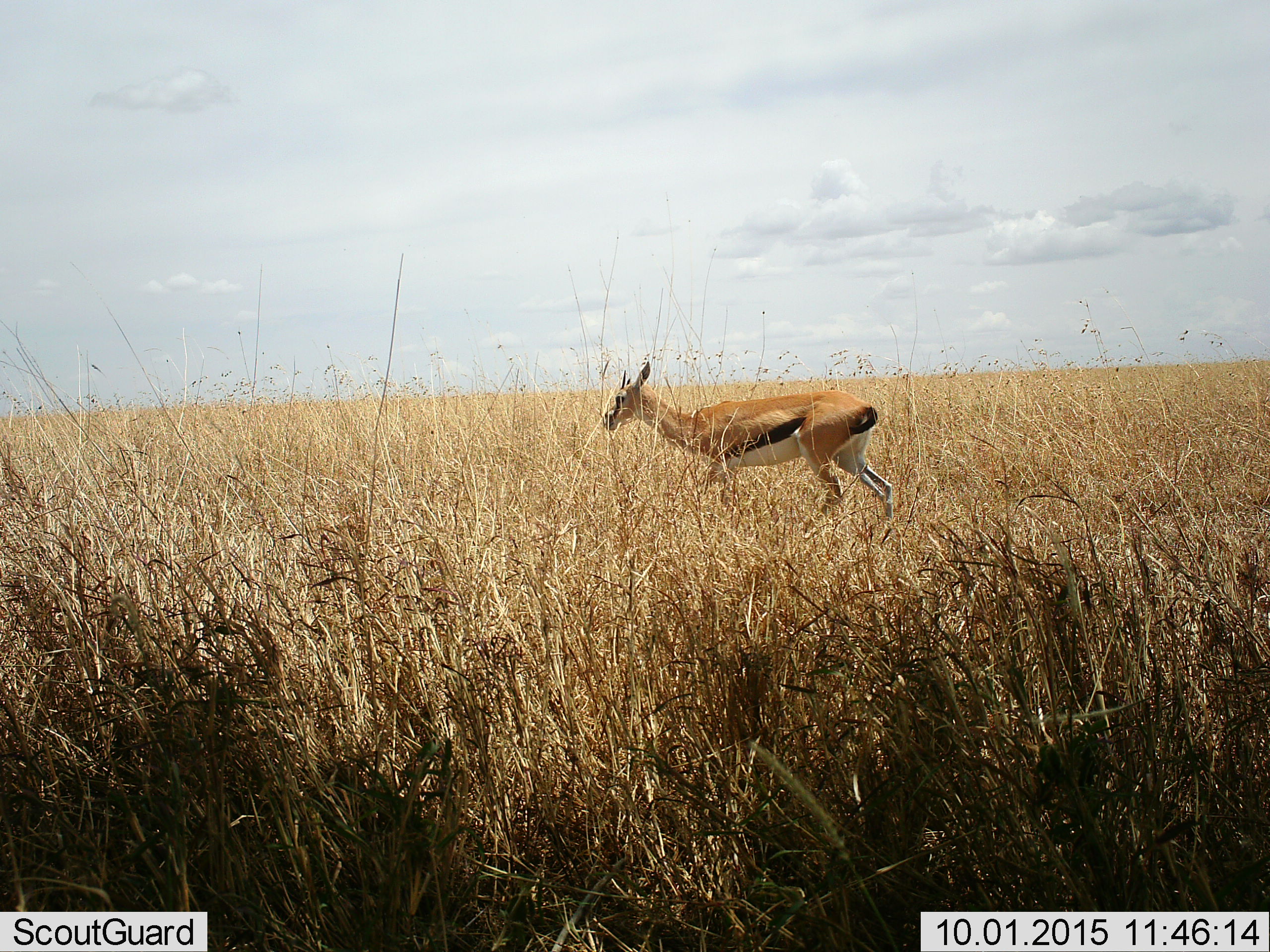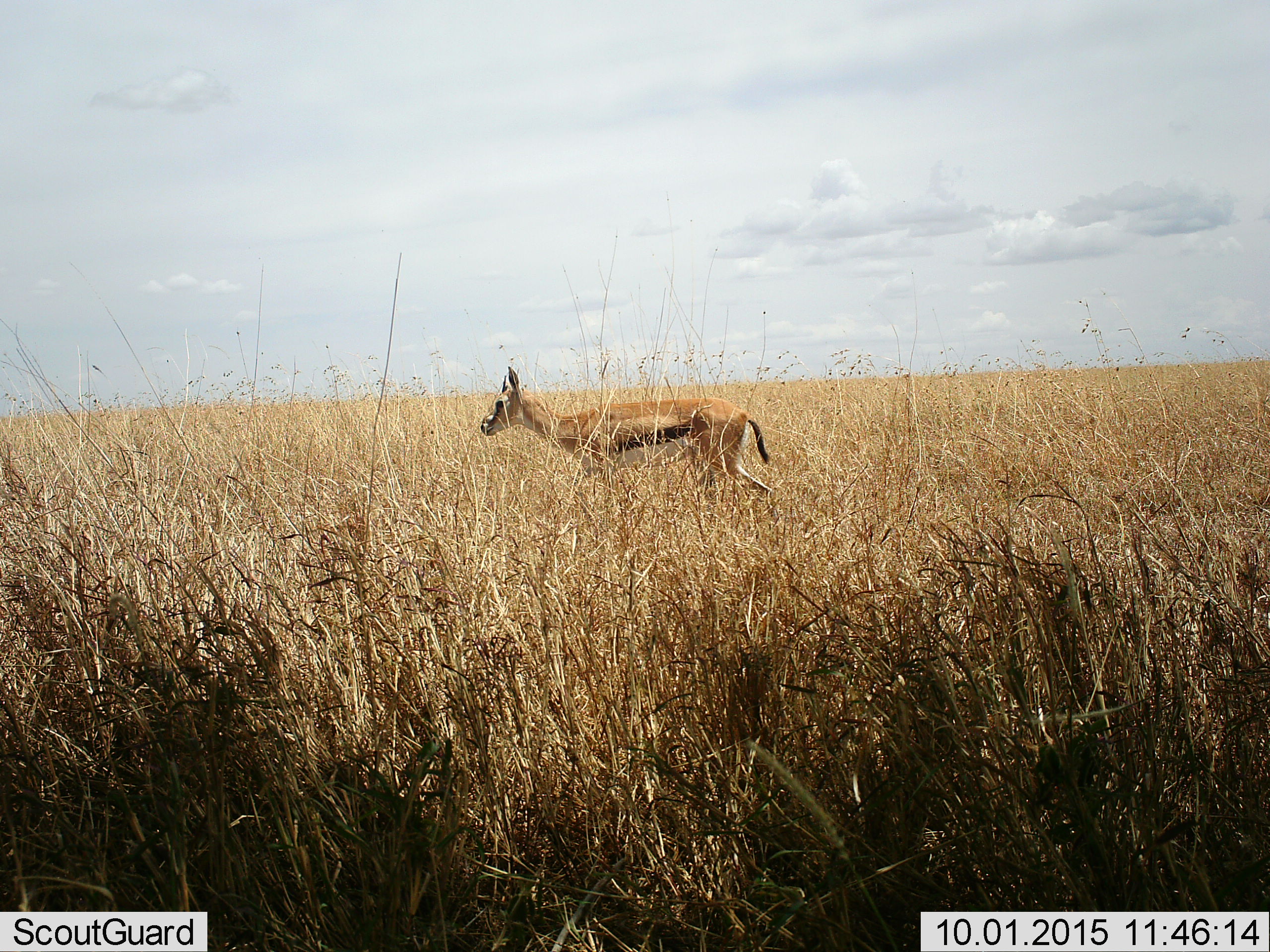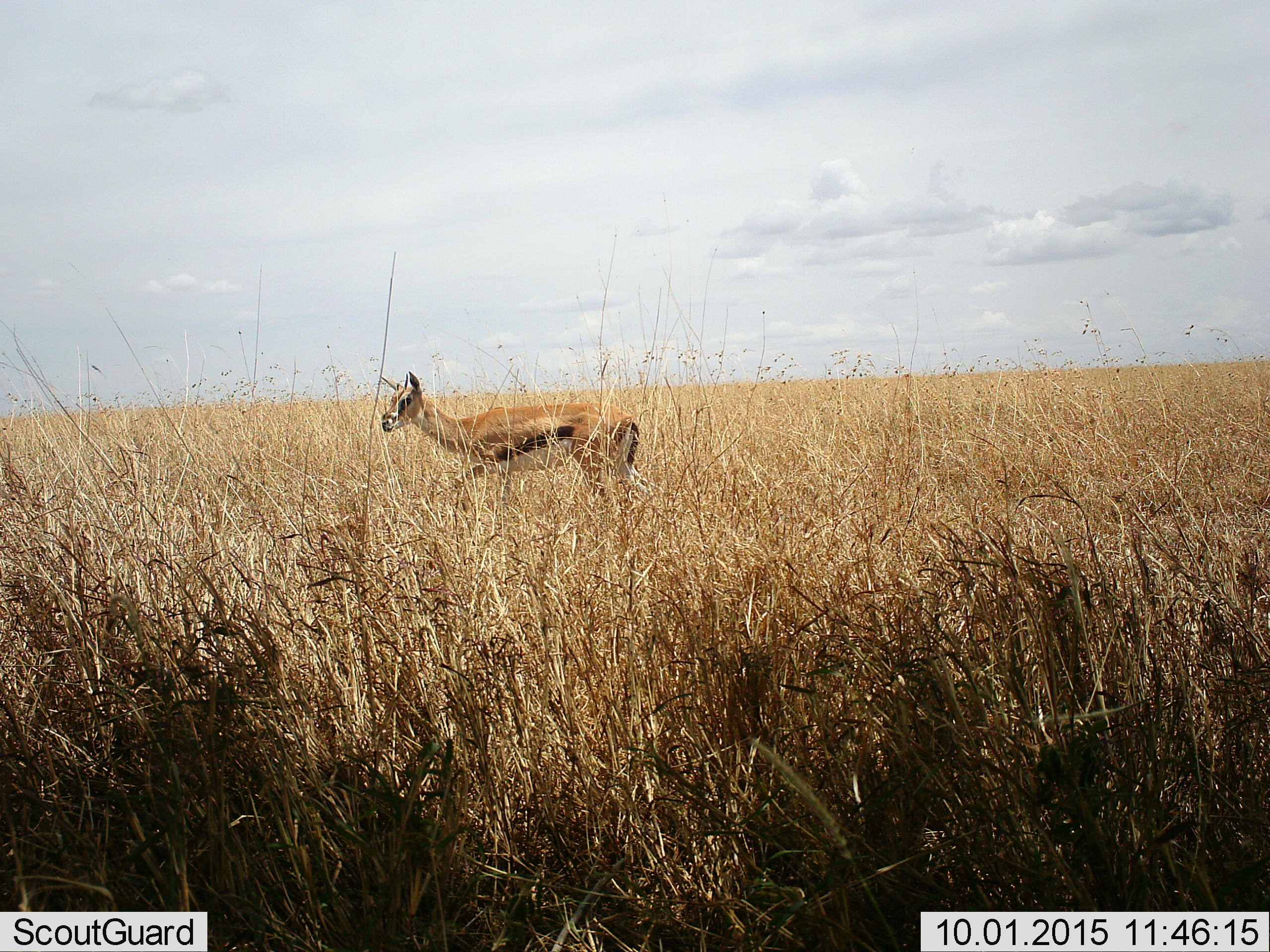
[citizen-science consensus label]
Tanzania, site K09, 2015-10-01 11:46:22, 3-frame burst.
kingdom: Animalia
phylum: Chordata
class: Mammalia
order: Artiodactyla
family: Bovidae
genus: Eudorcas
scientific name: Eudorcas thomsonii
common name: thomson's gazelle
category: gazellethomsons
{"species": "gazellethomsons (thomson's gazelle) (Eudorcas thomsonii)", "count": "1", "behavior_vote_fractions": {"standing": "0%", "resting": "0%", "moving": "100%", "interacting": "0%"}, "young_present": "10%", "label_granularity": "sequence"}